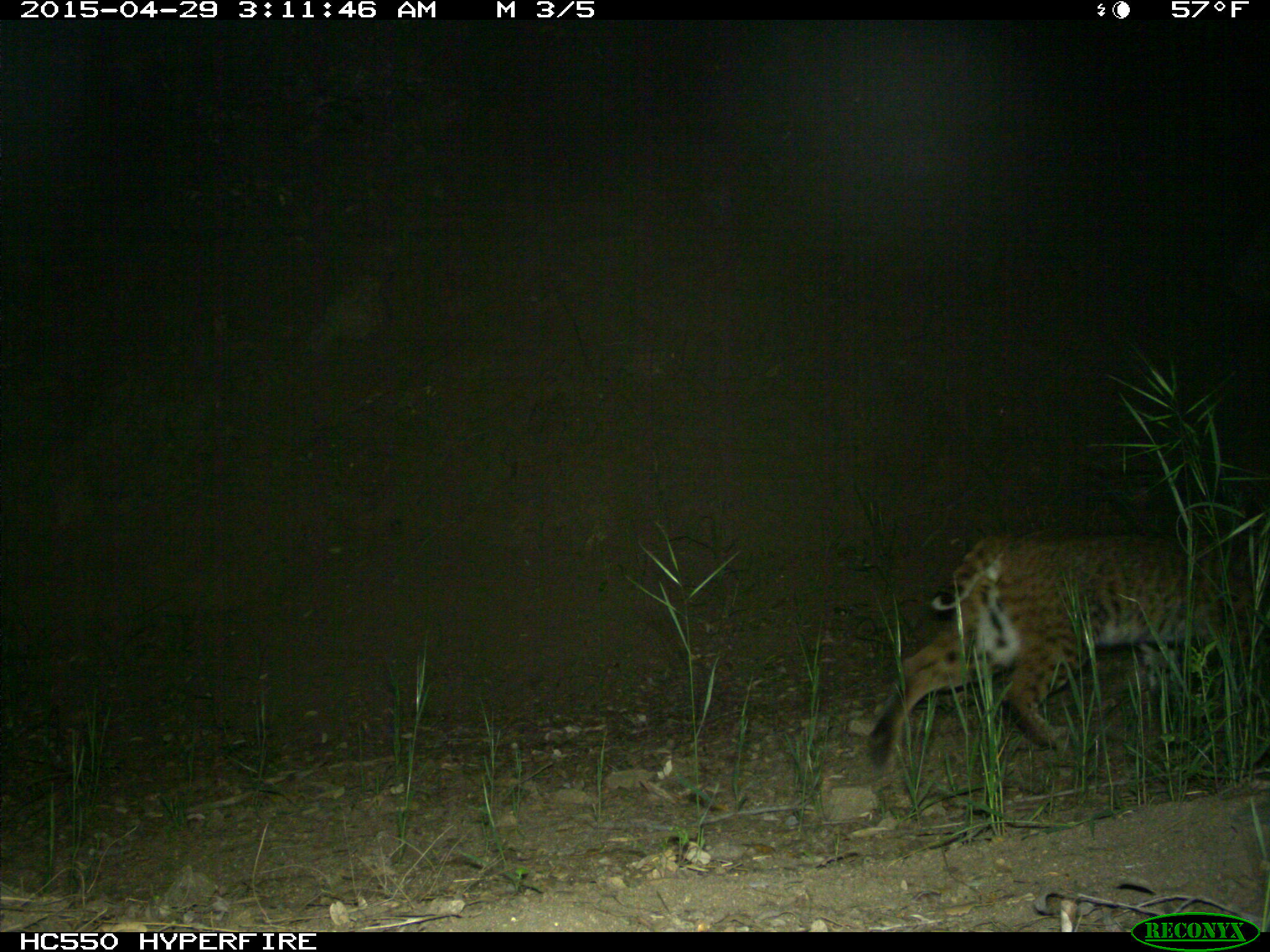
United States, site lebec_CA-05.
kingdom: Animalia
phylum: Chordata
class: Mammalia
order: Carnivora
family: Felidae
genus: Lynx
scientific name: Lynx rufus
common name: bobcat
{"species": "Lynx rufus (bobcat)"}